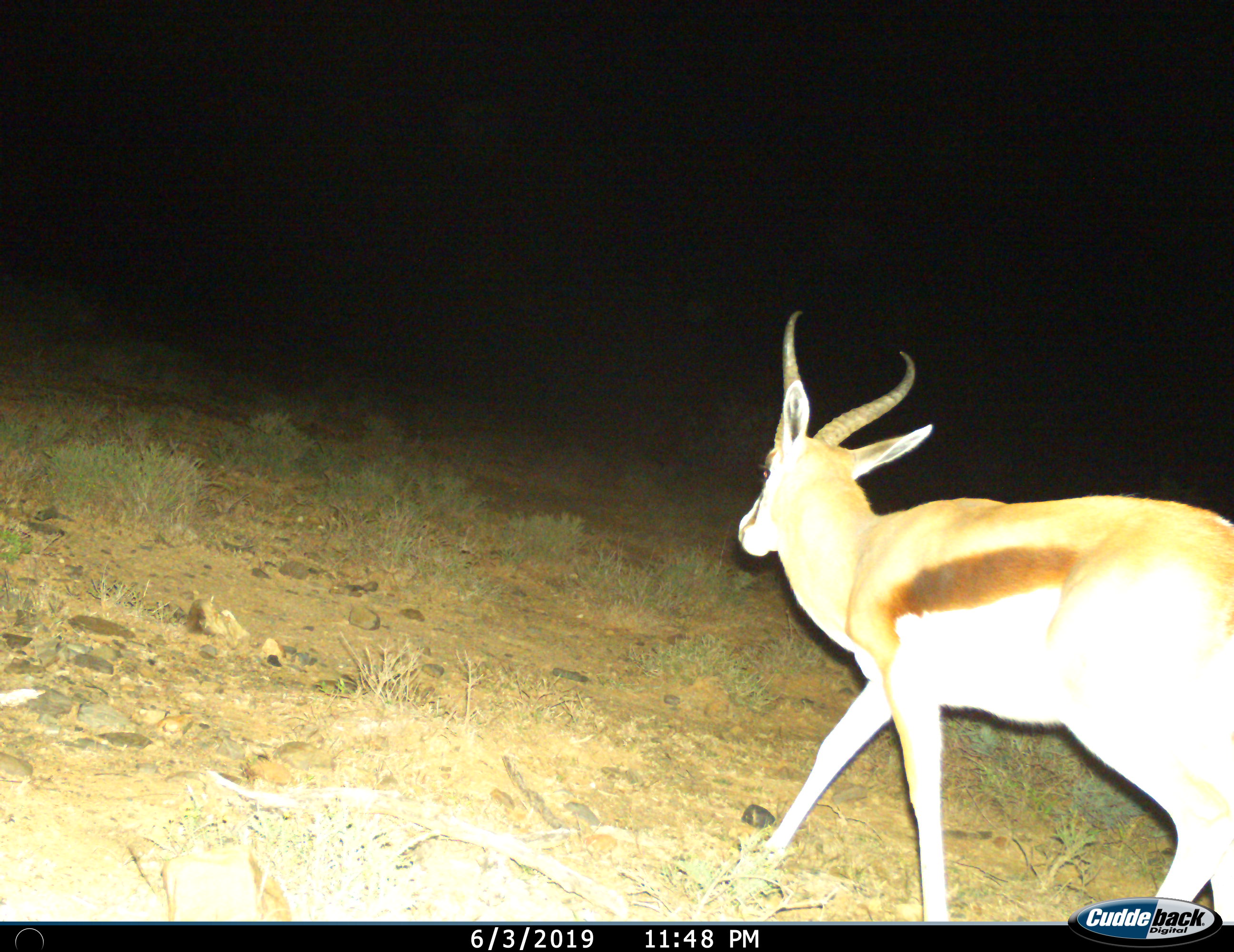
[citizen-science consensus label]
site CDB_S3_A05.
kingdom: Animalia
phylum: Chordata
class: Mammalia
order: Artiodactyla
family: Bovidae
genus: Antidorcas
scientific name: Antidorcas marsupialis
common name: springbok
Springbok (Antidorcas marsupialis), count 1. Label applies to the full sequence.